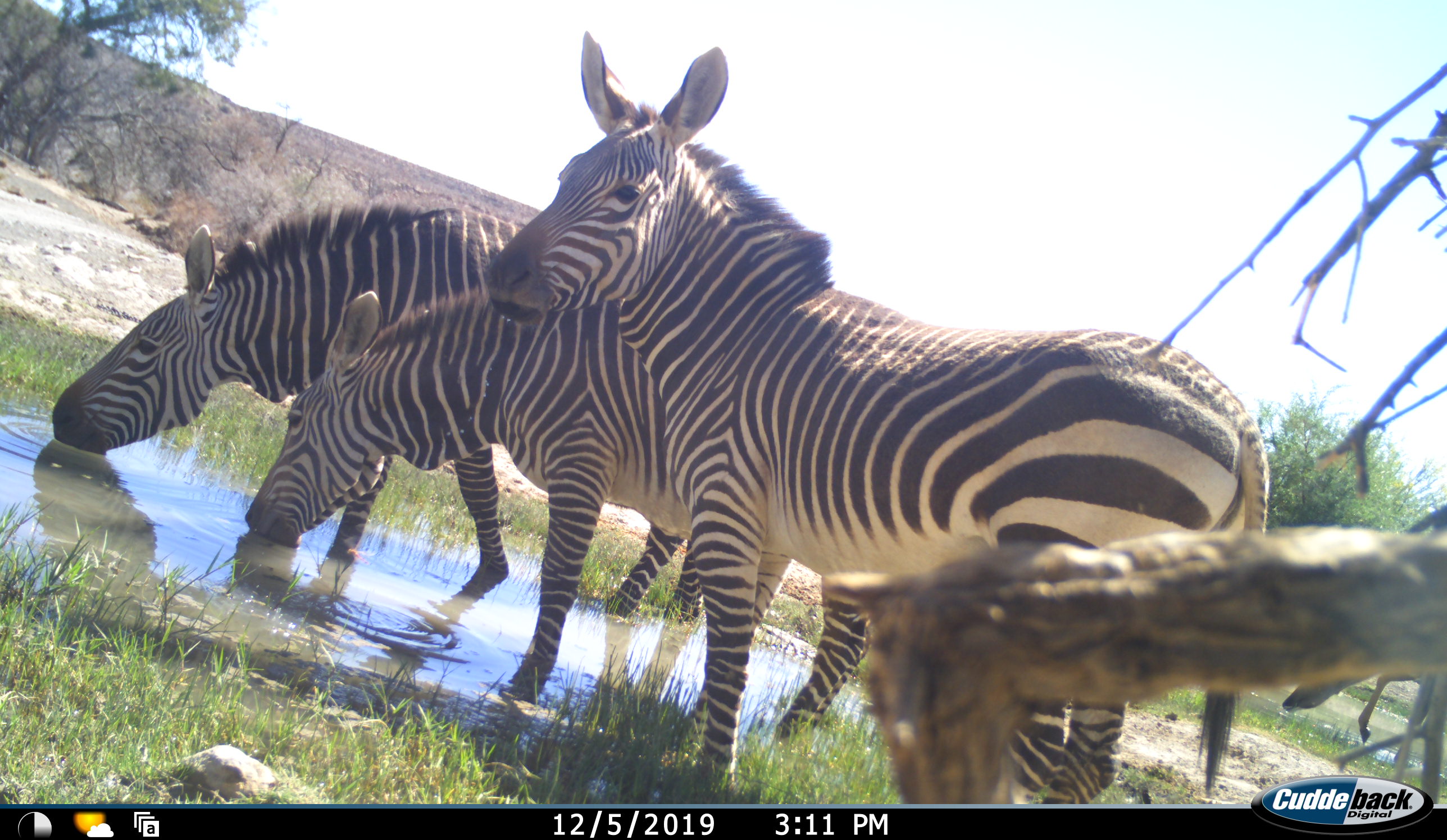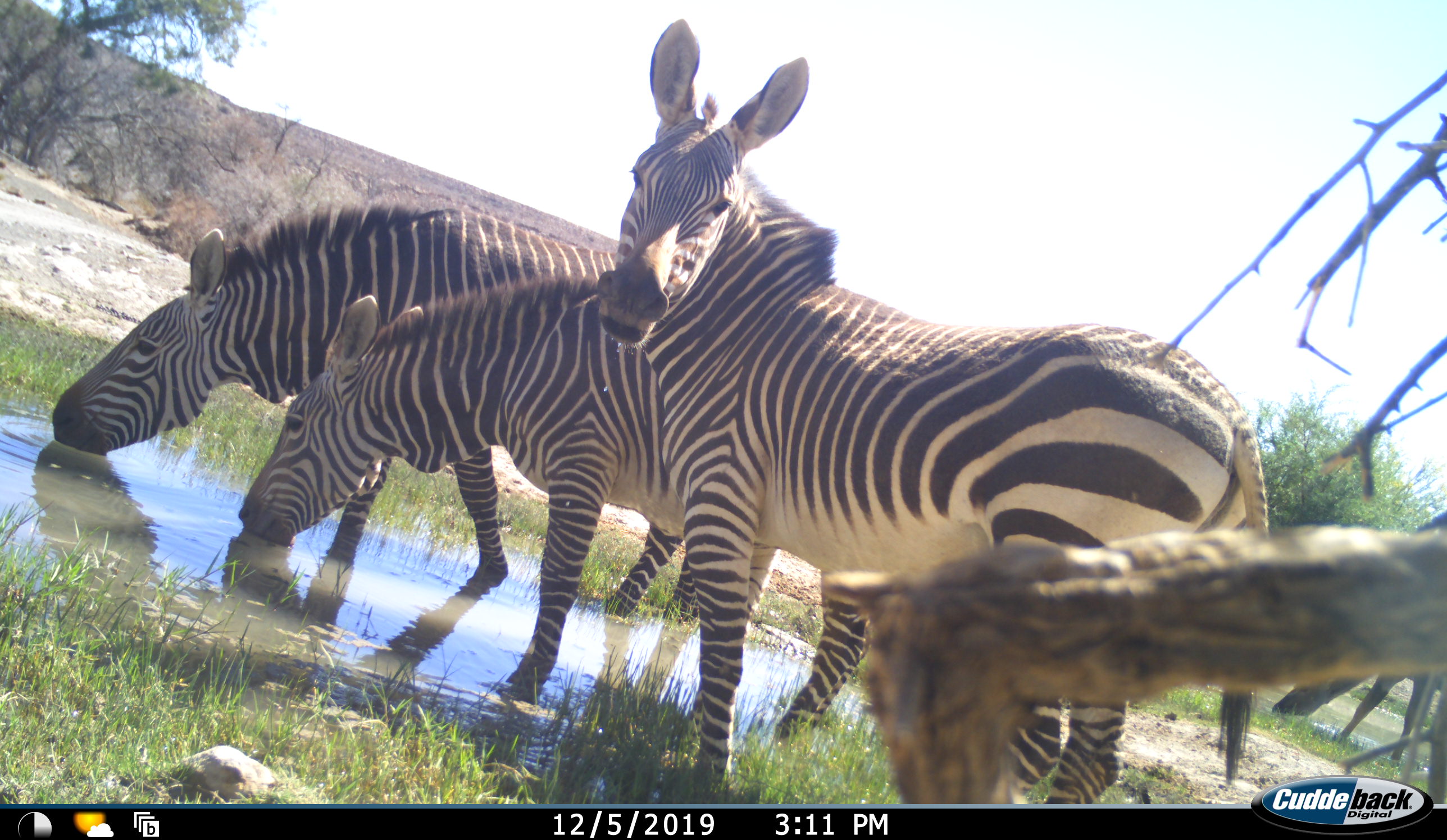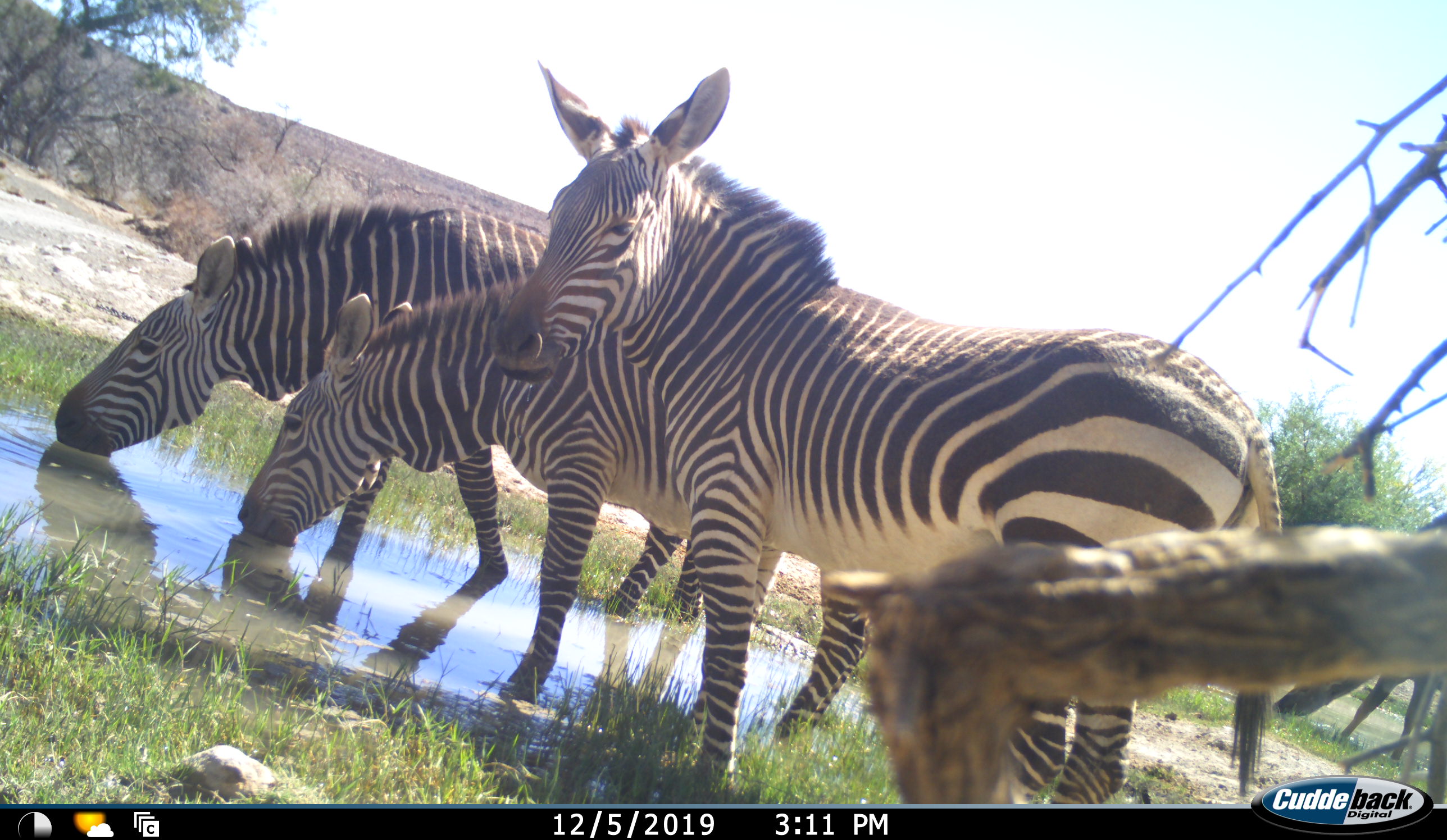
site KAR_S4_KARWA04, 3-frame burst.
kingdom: Animalia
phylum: Chordata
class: Mammalia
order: Perissodactyla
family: Equidae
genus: Equus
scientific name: Equus zebra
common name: mountain zebra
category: zebramountain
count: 3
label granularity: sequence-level